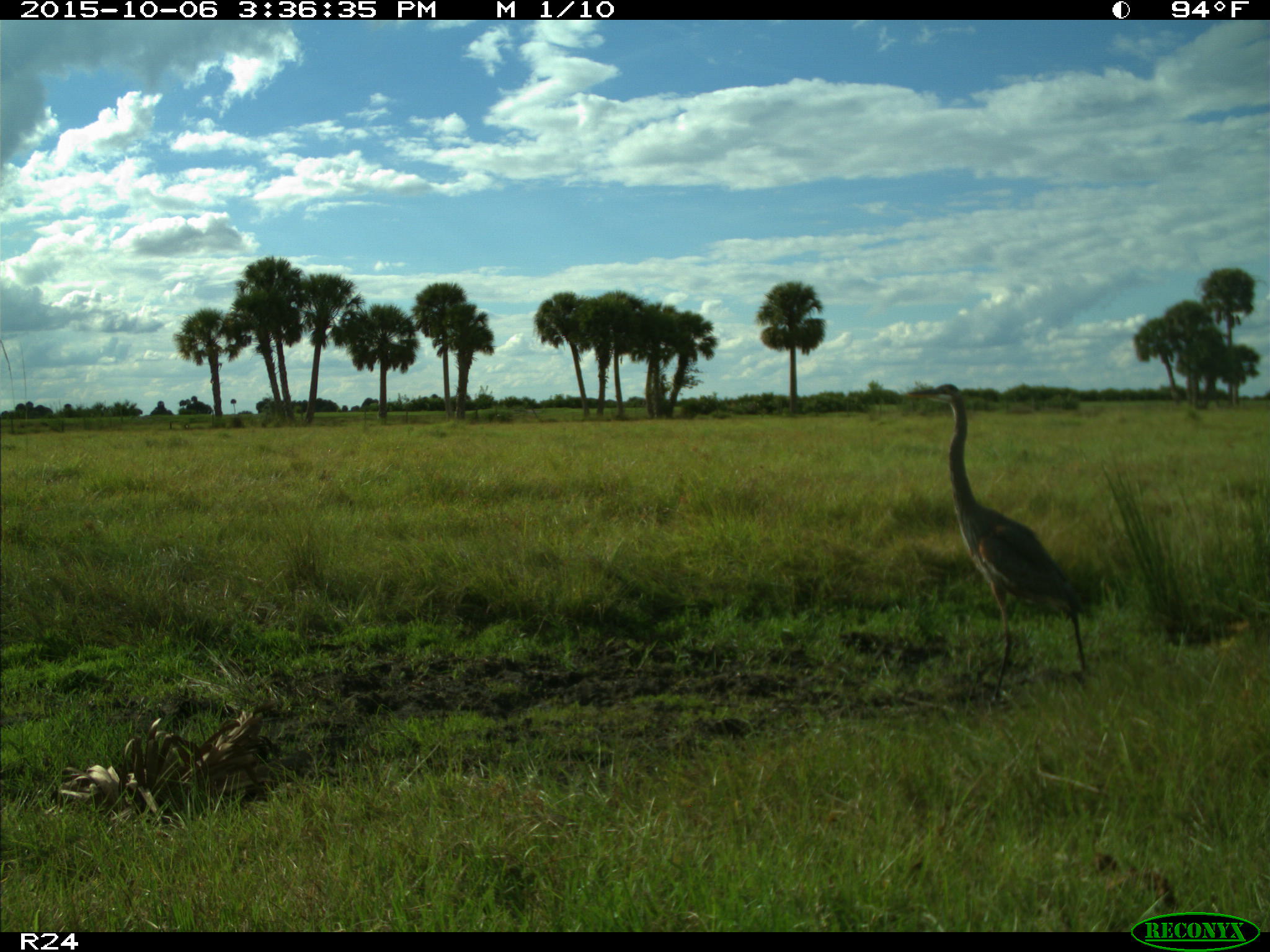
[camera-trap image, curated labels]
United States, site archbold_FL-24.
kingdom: Animalia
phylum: Chordata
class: Aves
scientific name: Aves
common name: birds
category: unidentified bird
Unidentified bird (birds) (Aves).